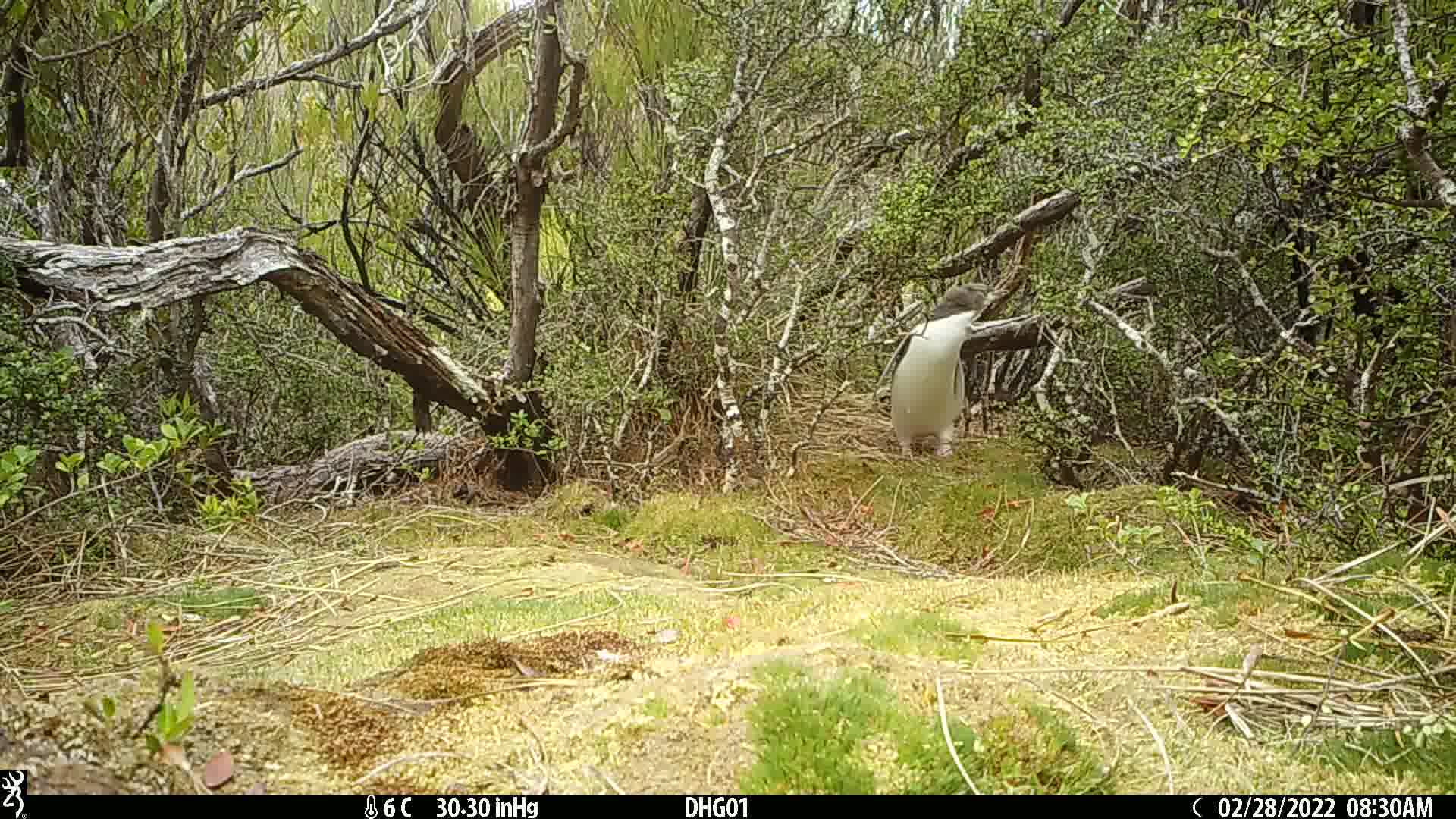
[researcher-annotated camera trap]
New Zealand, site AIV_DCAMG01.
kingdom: Animalia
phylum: Chordata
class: Aves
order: Sphenisciformes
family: Spheniscidae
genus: Megadyptes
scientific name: Megadyptes antipodes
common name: yellow-eyed penguin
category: yellow eyed penguin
Yellow eyed penguin (yellow-eyed penguin) (Megadyptes antipodes).